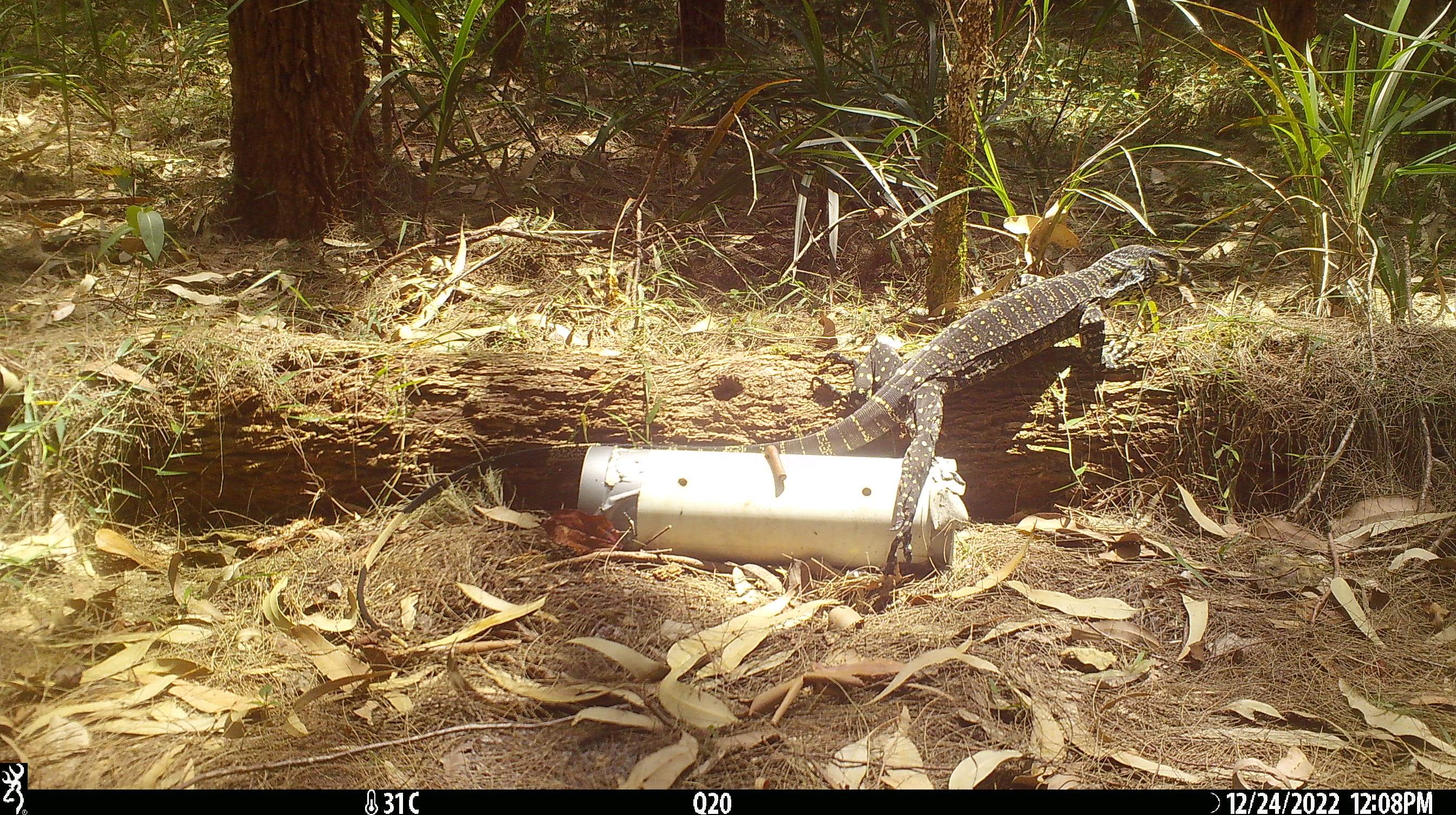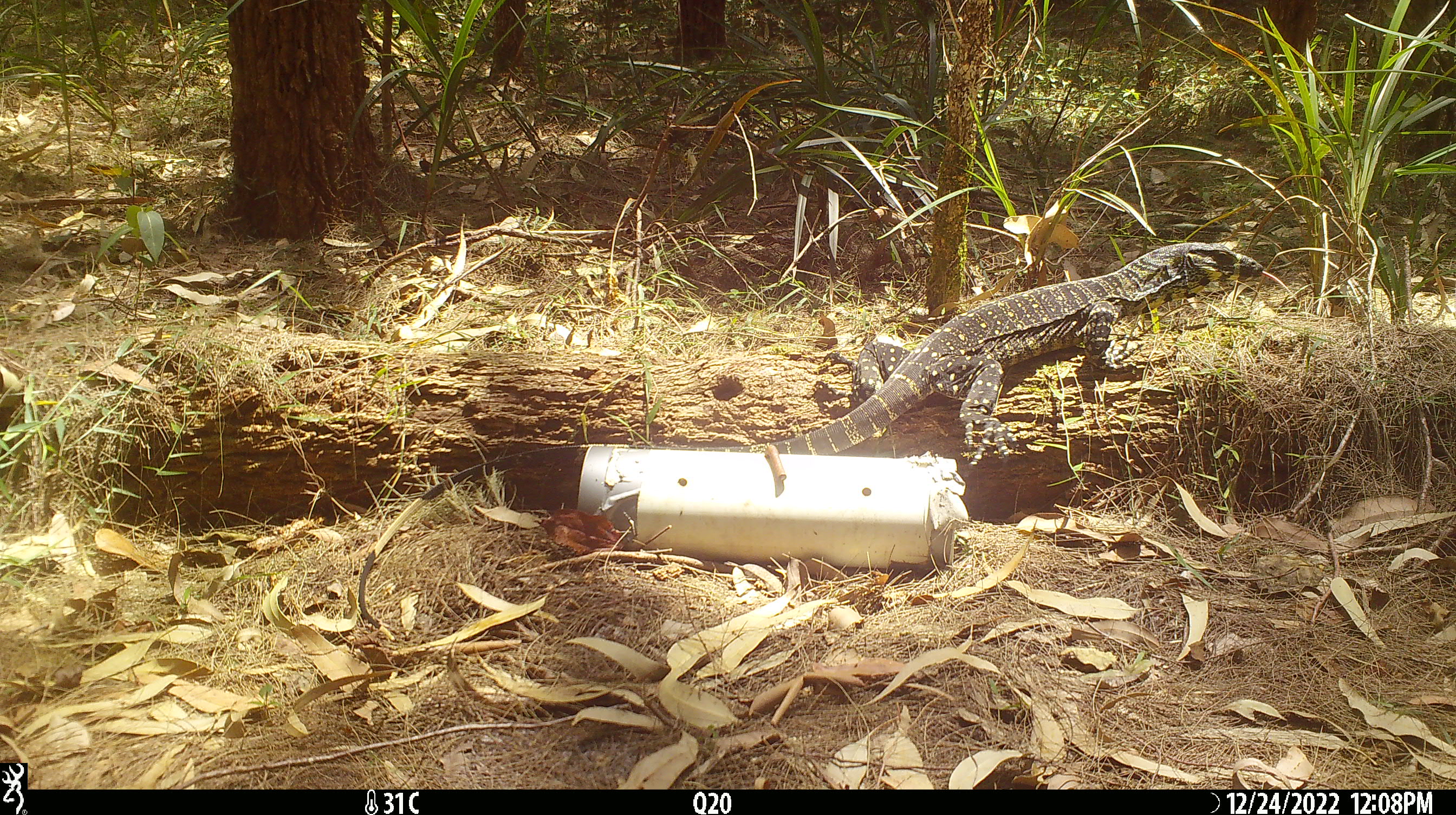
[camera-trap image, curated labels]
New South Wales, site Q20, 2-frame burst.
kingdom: Animalia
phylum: Chordata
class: Reptilia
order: Squamata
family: Varanidae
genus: Varanus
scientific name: Varanus varius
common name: lace monitor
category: goanna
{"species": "goanna (lace monitor) (Varanus varius)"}